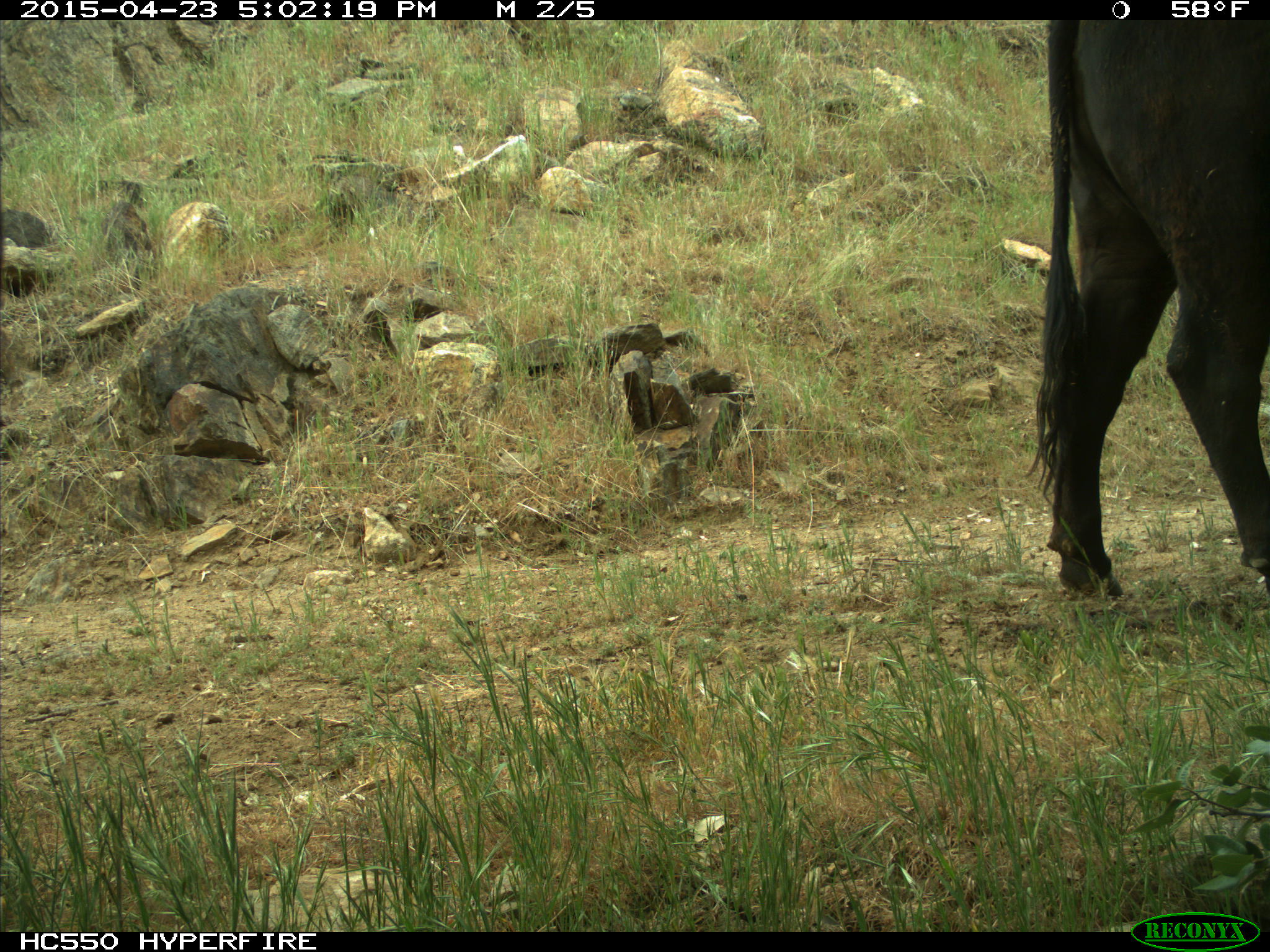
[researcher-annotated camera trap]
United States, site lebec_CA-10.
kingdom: Animalia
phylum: Chordata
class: Mammalia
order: Artiodactyla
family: Bovidae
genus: Bos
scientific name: Bos taurus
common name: domestic cow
Bos taurus (domestic cow).